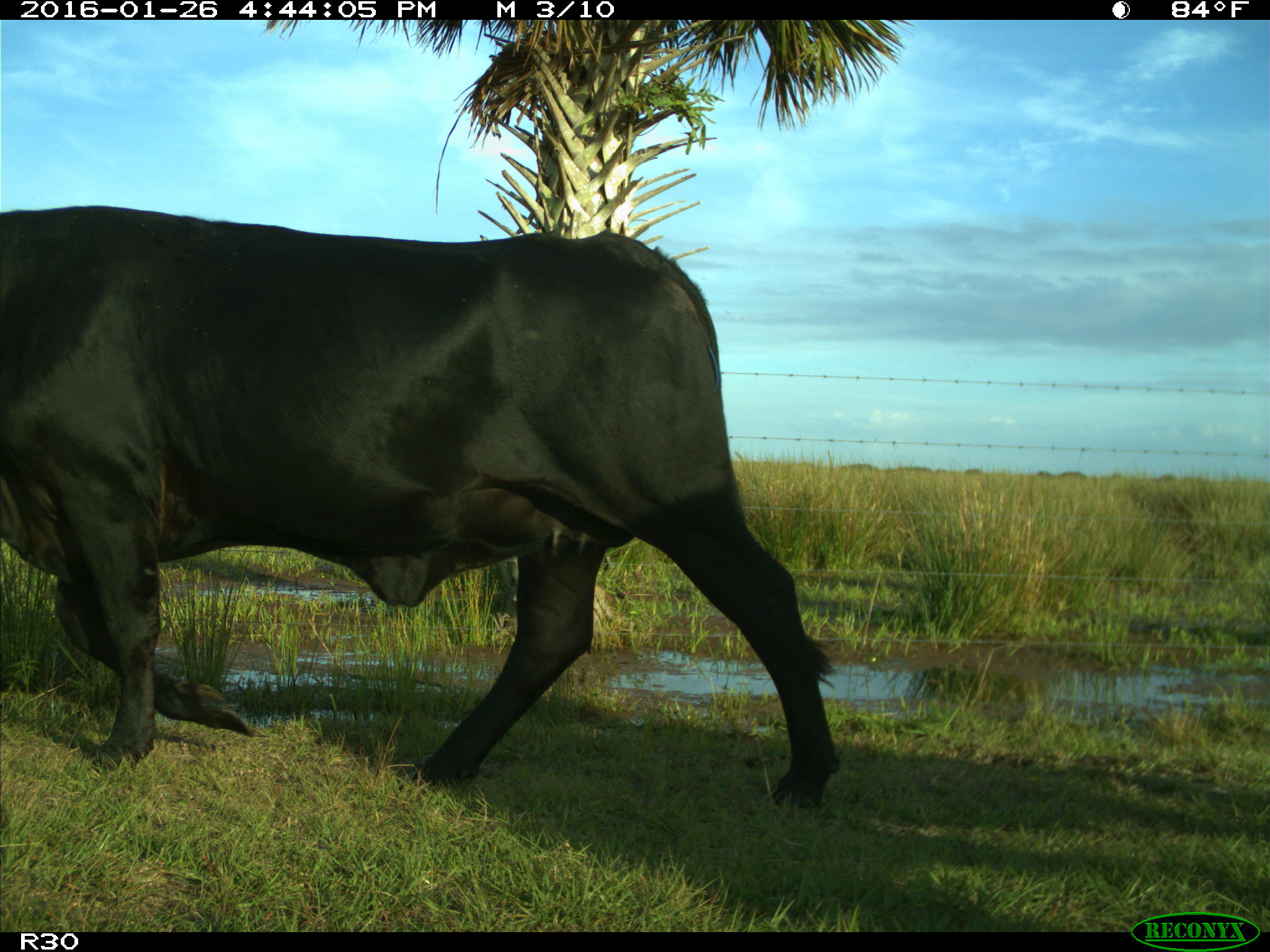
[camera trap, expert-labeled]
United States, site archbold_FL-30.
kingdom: Animalia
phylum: Chordata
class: Mammalia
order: Artiodactyla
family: Bovidae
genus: Bos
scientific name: Bos taurus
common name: domestic cow